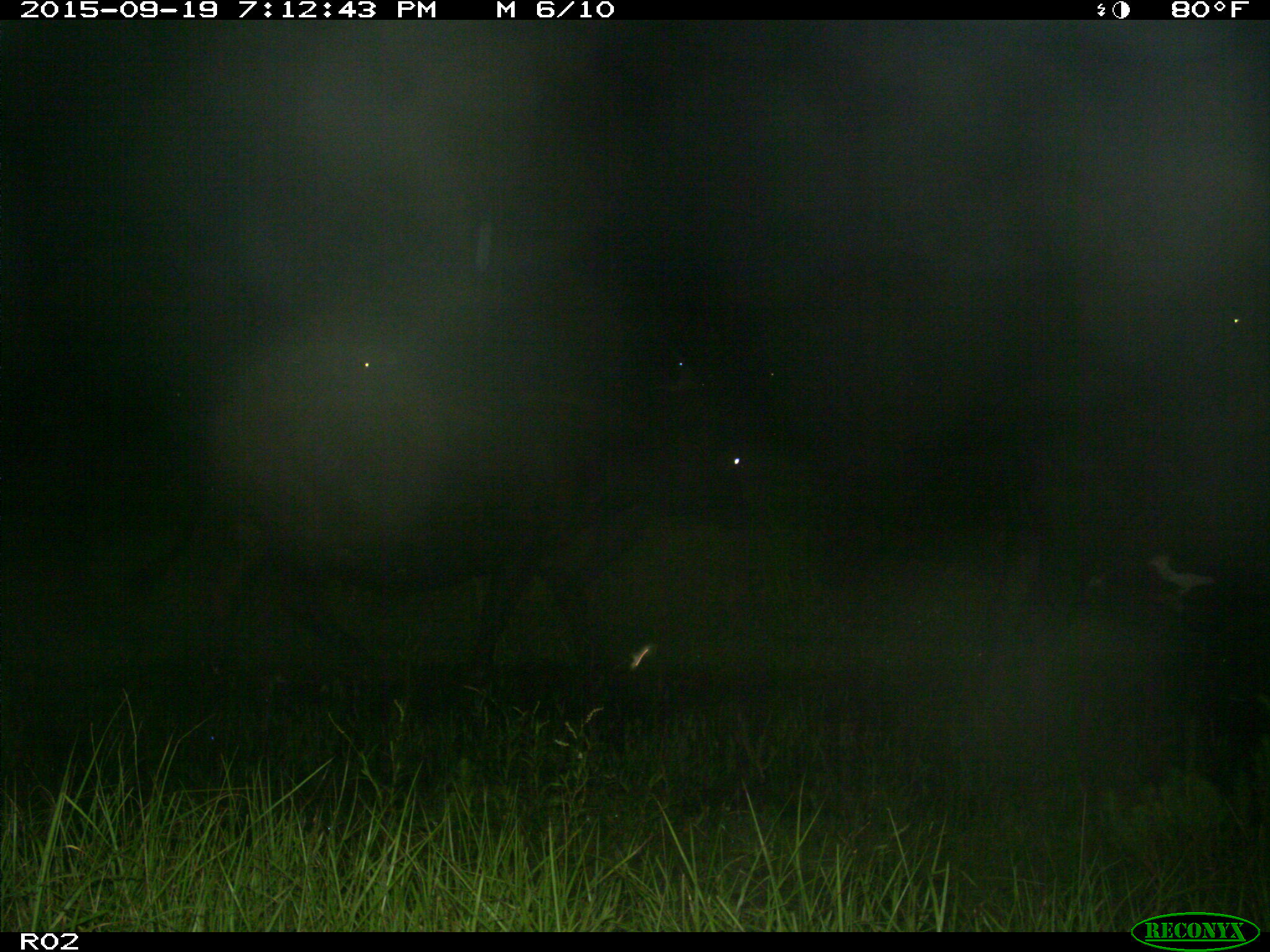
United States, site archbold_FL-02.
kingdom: Animalia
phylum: Chordata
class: Mammalia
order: Artiodactyla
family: Bovidae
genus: Bos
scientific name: Bos taurus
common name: domestic cow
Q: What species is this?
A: Bos taurus (domestic cow).